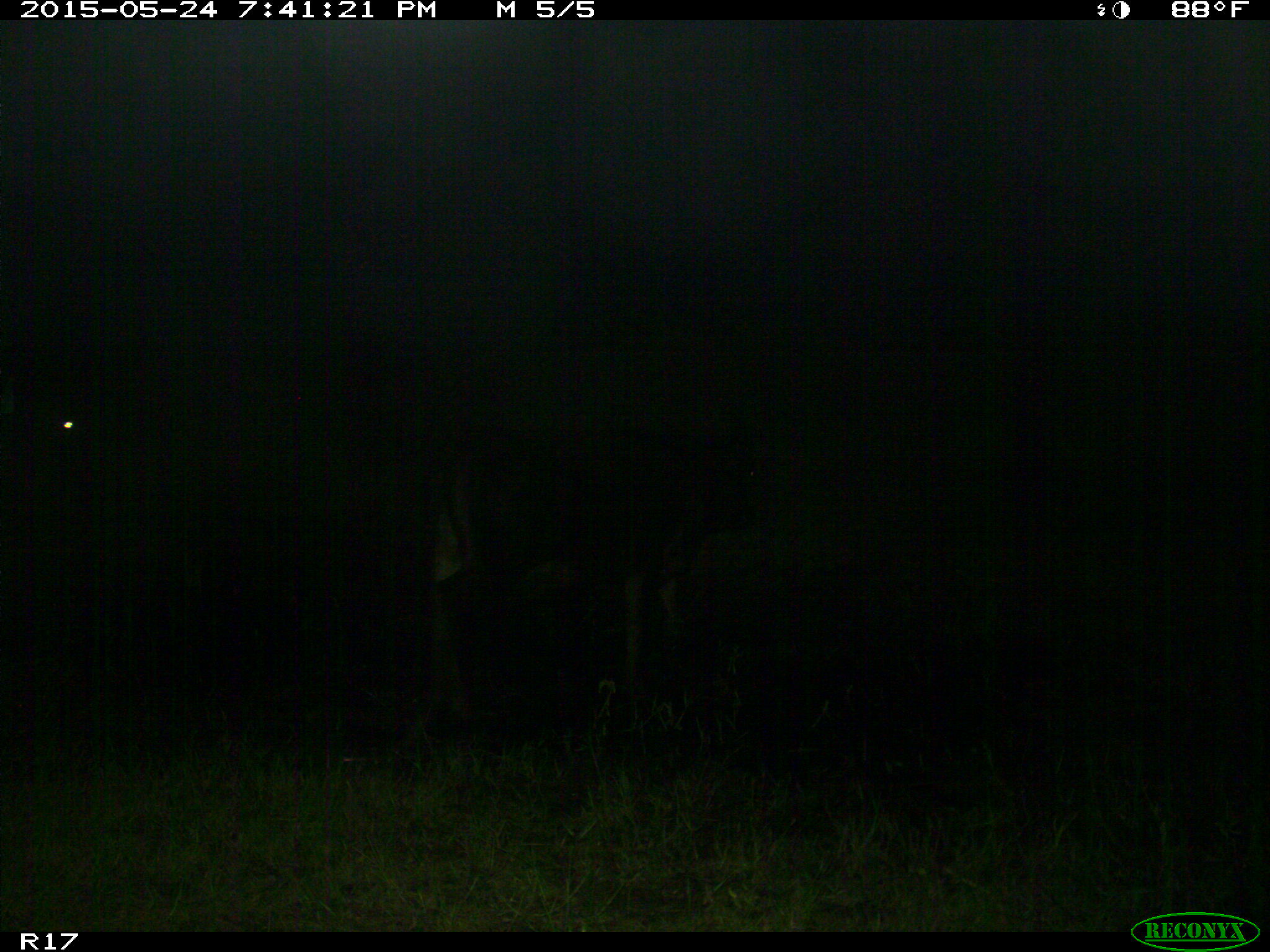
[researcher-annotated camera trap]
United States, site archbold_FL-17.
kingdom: Animalia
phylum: Chordata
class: Mammalia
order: Artiodactyla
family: Bovidae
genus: Bos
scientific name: Bos taurus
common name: domestic cow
Bos taurus (domestic cow).